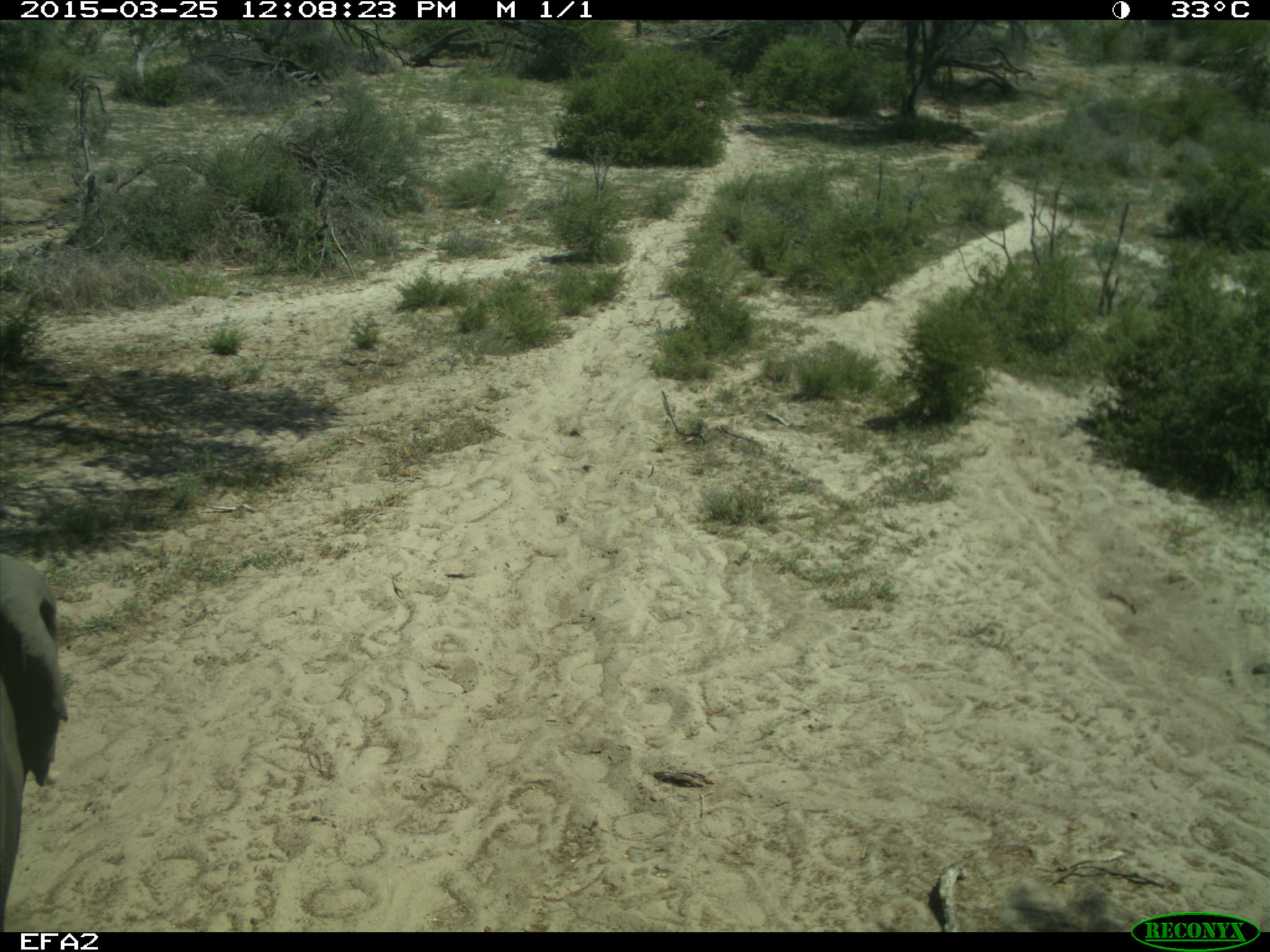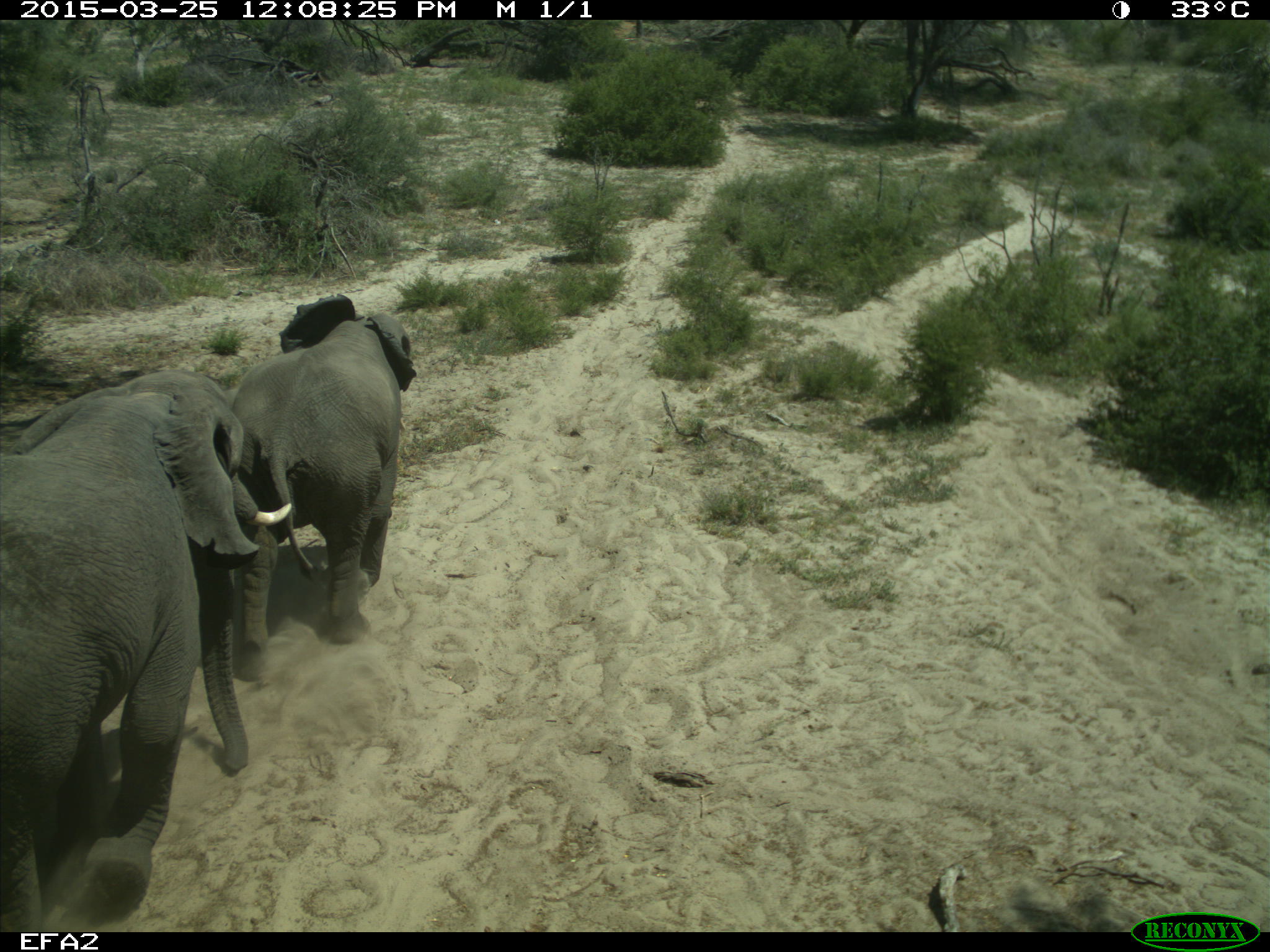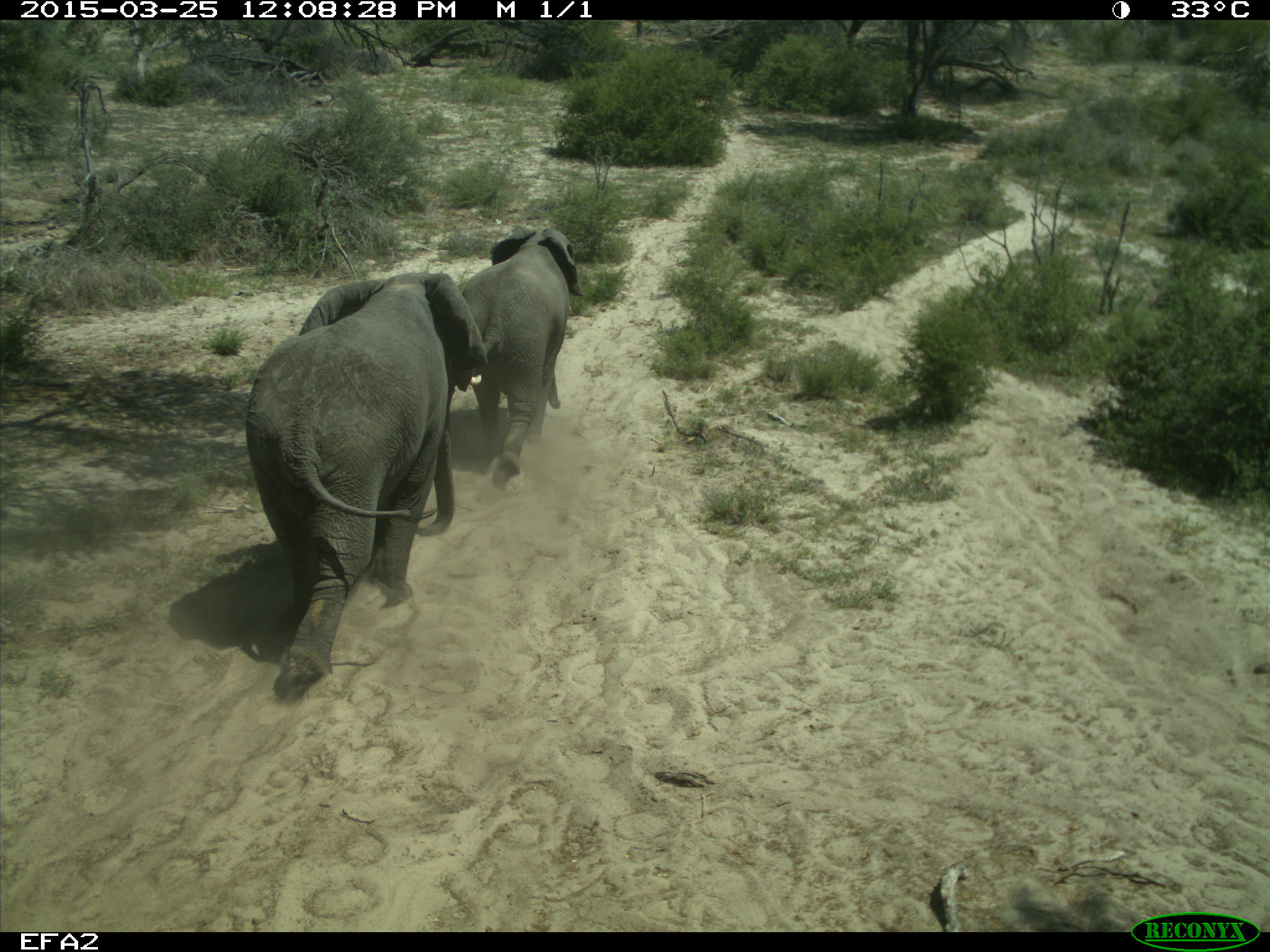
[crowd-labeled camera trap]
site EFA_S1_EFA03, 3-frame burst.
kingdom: Animalia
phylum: Chordata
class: Mammalia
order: Proboscidea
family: Elephantidae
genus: Loxodonta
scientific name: Loxodonta africana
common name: african bush elephant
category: elephant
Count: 2.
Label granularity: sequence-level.